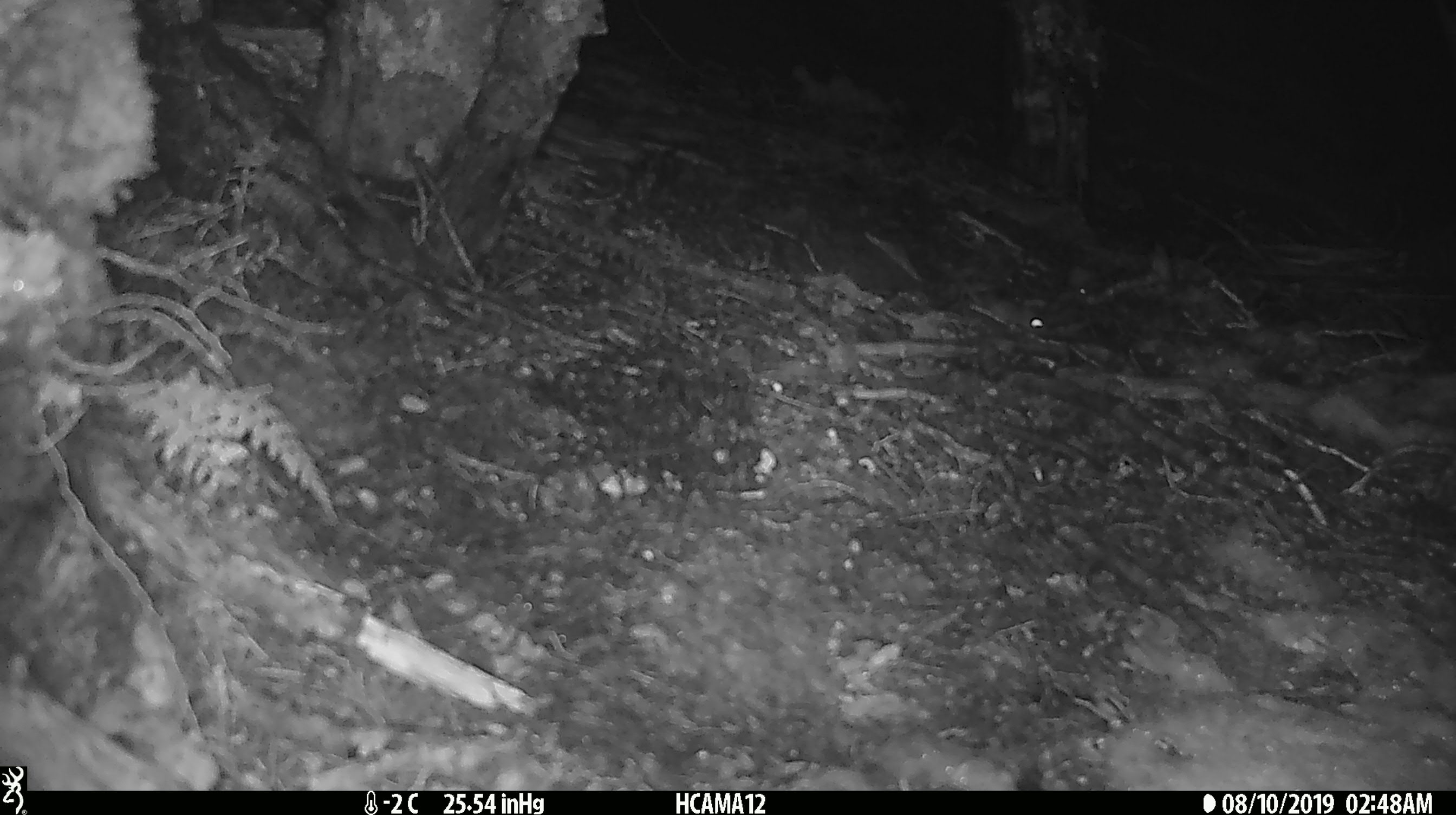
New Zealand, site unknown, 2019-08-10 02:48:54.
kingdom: Animalia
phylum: Chordata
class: Mammalia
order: Rodentia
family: Muridae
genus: Mus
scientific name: Mus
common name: mouse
Mouse (Mus).